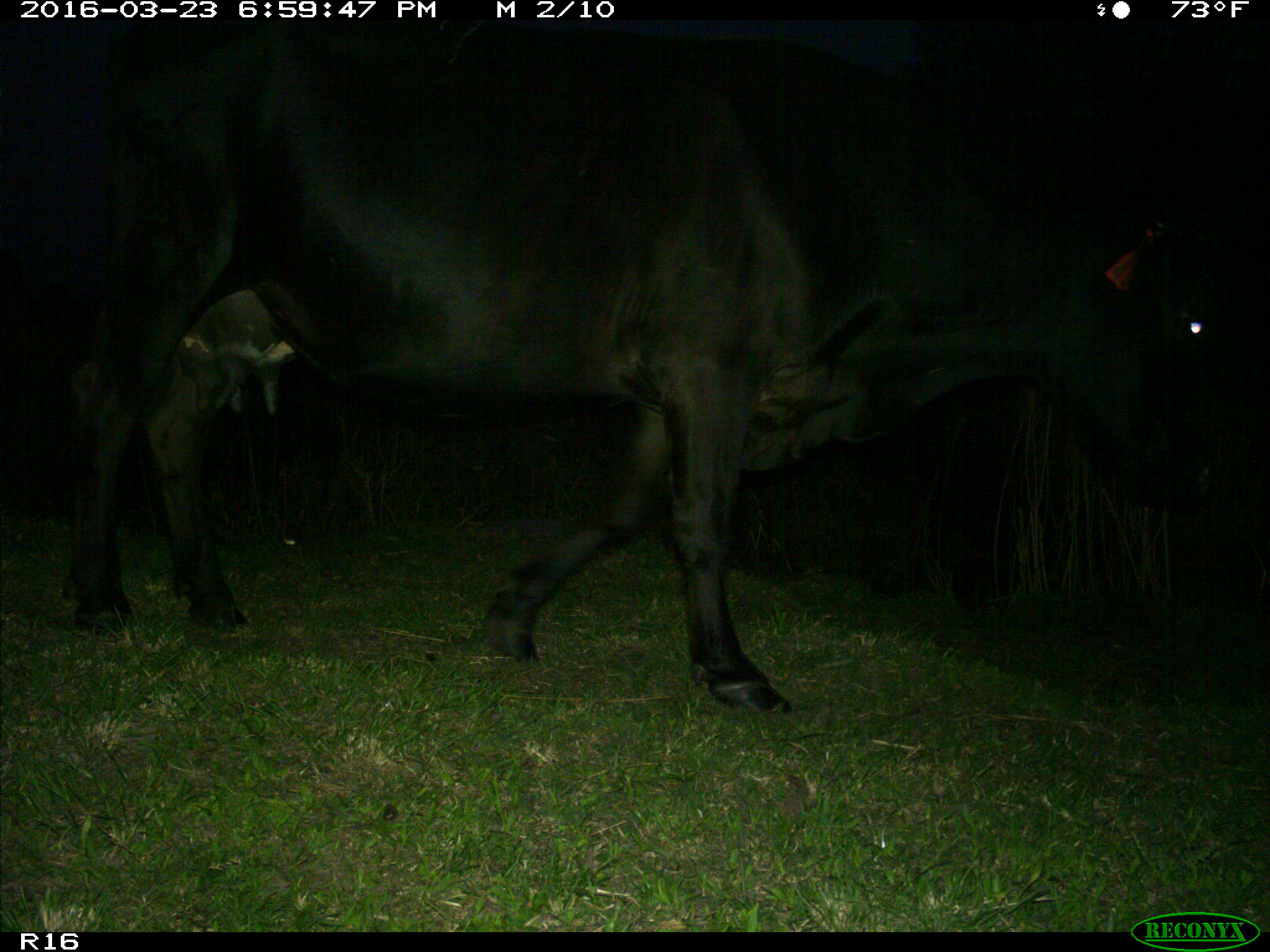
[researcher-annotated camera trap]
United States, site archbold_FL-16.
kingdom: Animalia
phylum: Chordata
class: Mammalia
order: Artiodactyla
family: Bovidae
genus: Bos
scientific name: Bos taurus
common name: domestic cow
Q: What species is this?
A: Bos taurus (domestic cow).